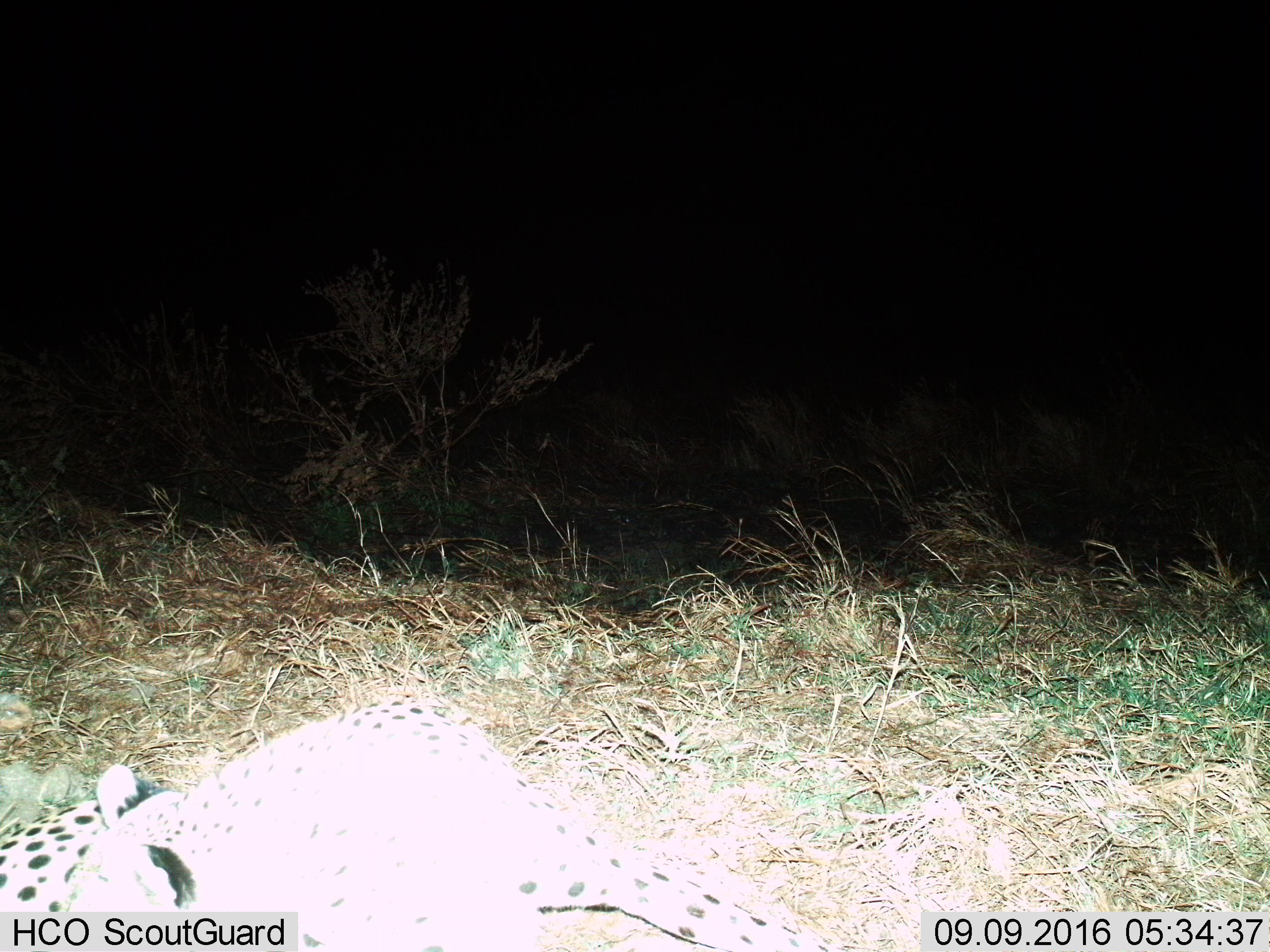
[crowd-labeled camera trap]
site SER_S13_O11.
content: unidentified animal